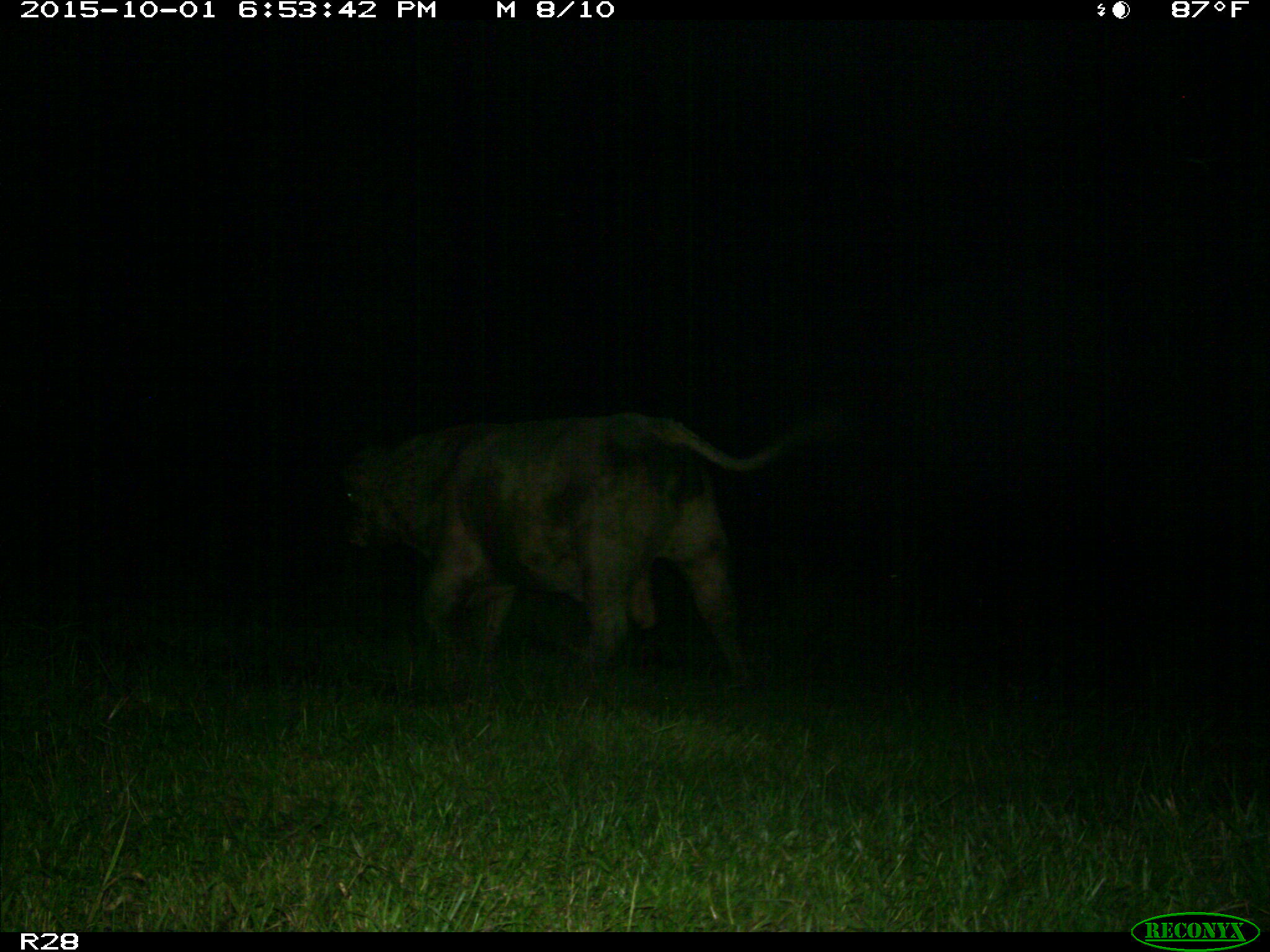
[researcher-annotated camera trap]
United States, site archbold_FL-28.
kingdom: Animalia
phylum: Chordata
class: Mammalia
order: Artiodactyla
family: Bovidae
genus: Bos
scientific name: Bos taurus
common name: domestic cow